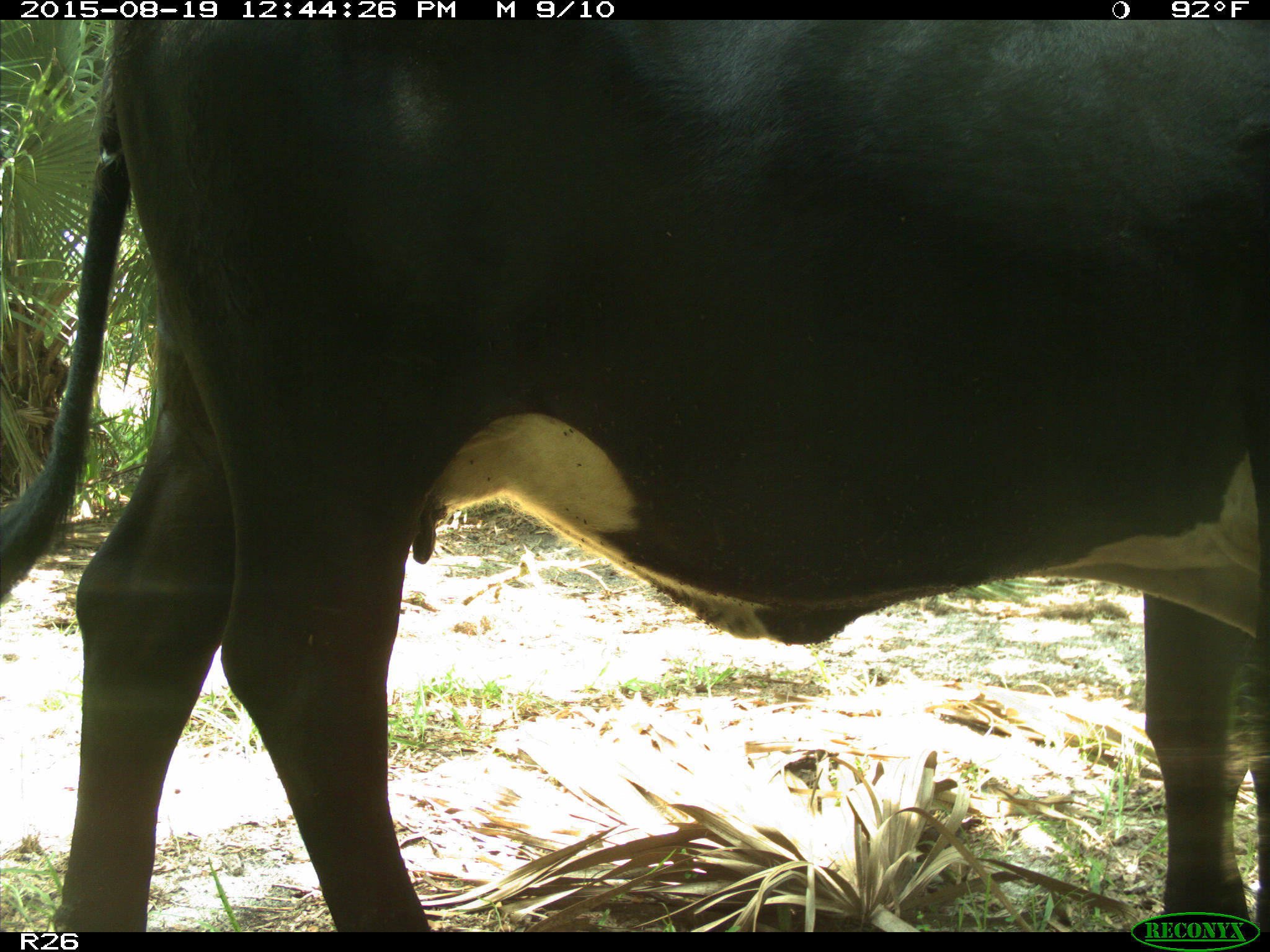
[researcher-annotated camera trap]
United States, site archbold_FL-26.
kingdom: Animalia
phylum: Chordata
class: Mammalia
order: Artiodactyla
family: Bovidae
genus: Bos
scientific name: Bos taurus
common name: domestic cow